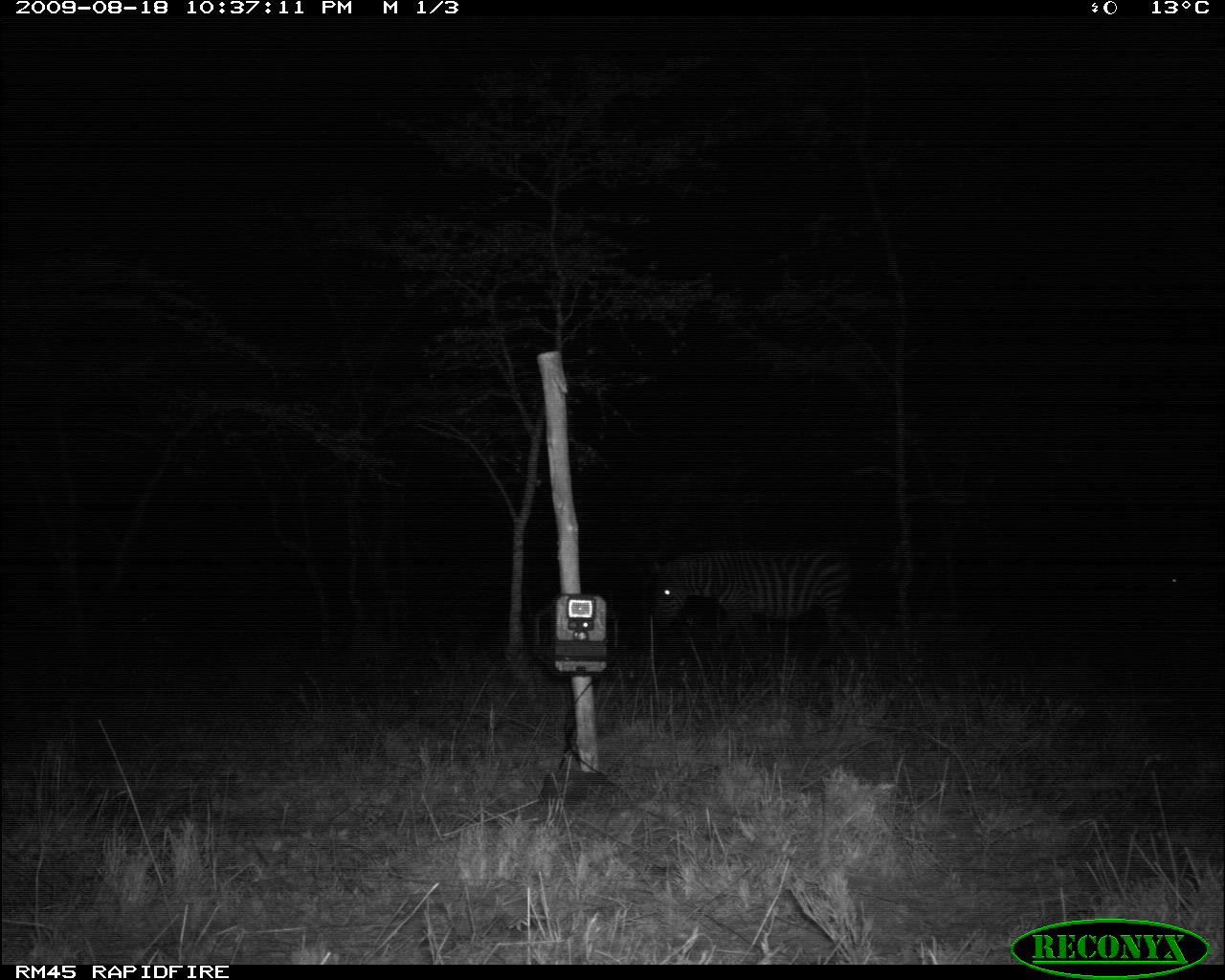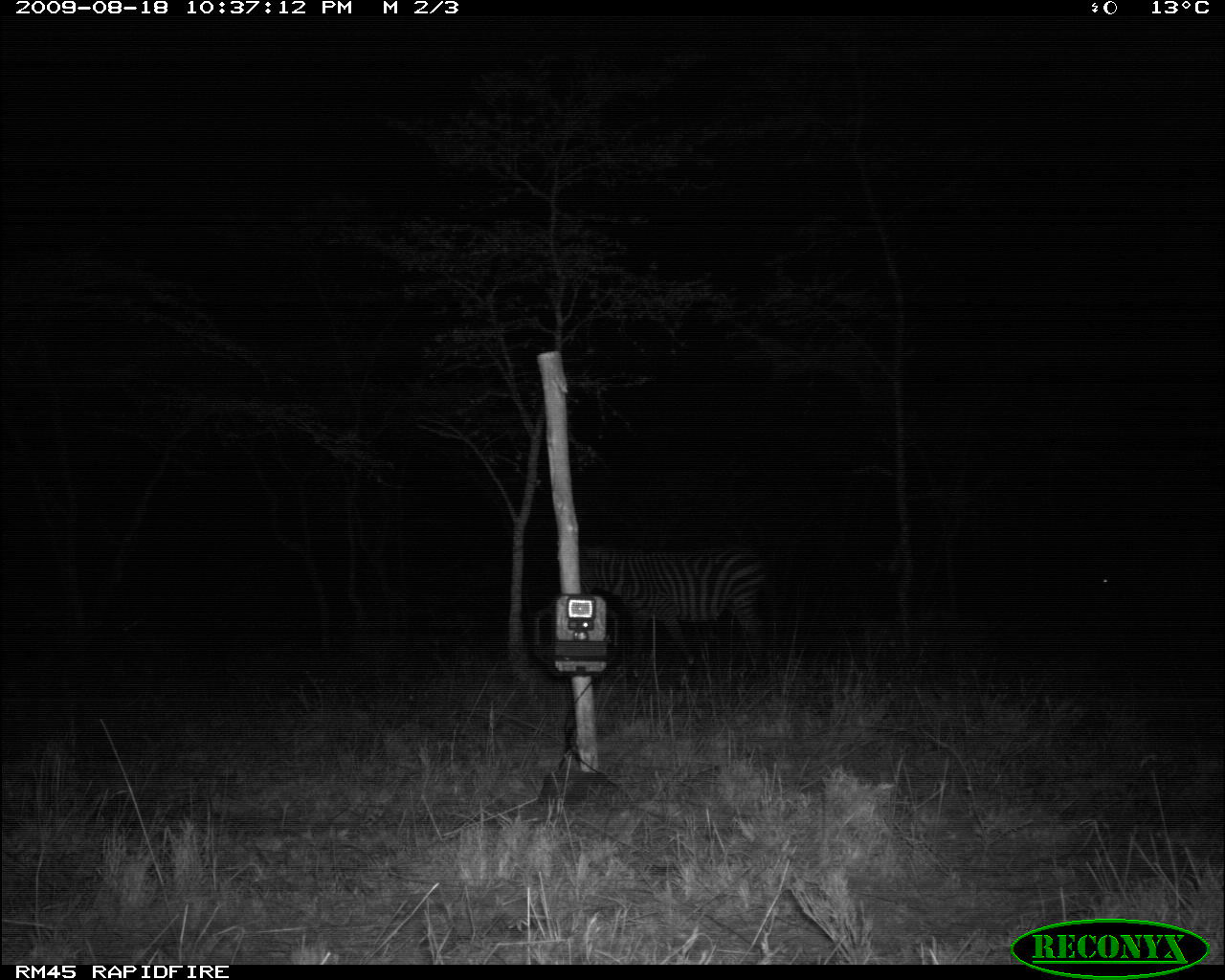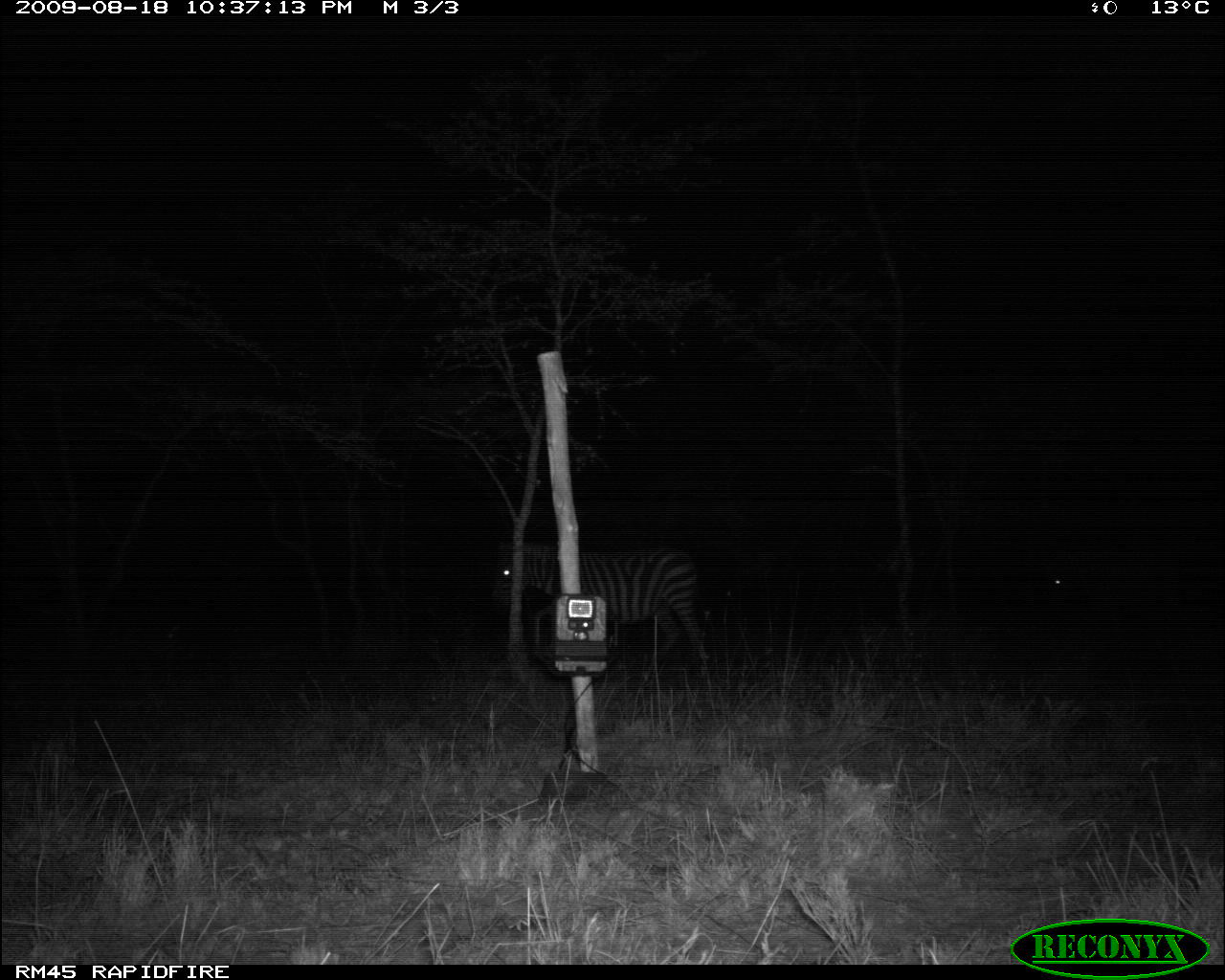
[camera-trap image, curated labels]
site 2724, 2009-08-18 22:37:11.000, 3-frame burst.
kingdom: Animalia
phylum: Chordata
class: Mammalia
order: Perissodactyla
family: Equidae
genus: Equus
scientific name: Equus quagga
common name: plains zebra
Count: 2.